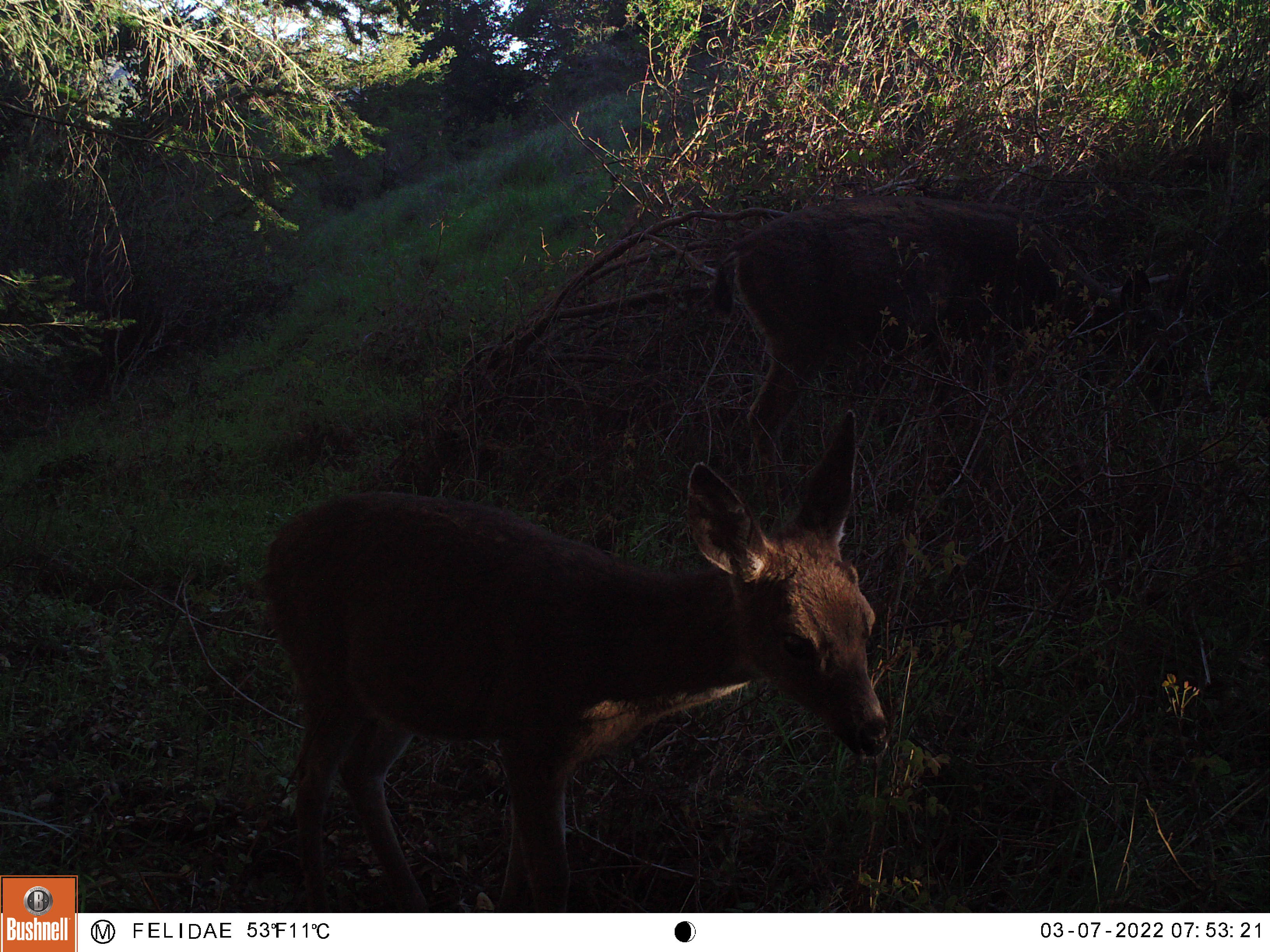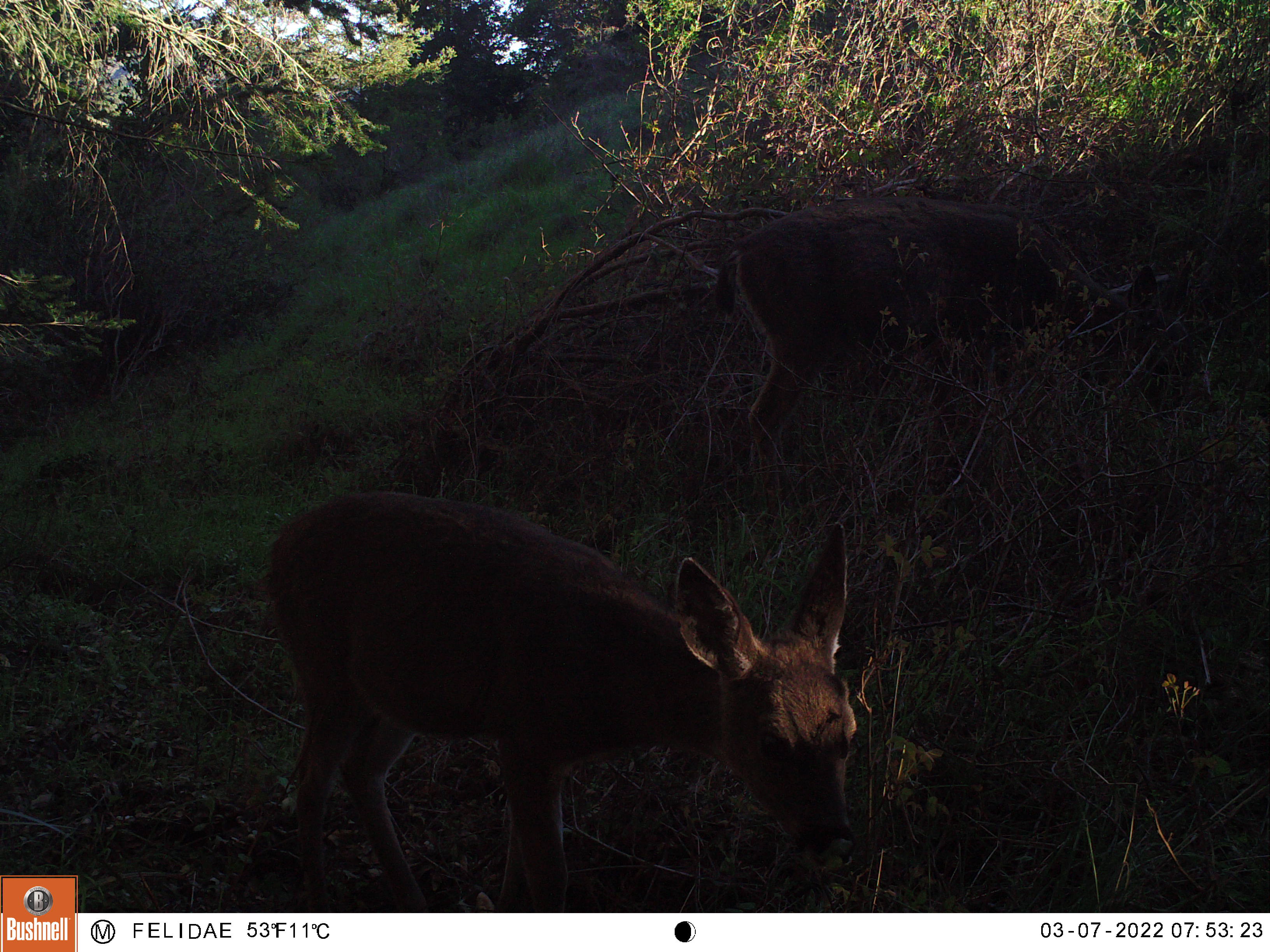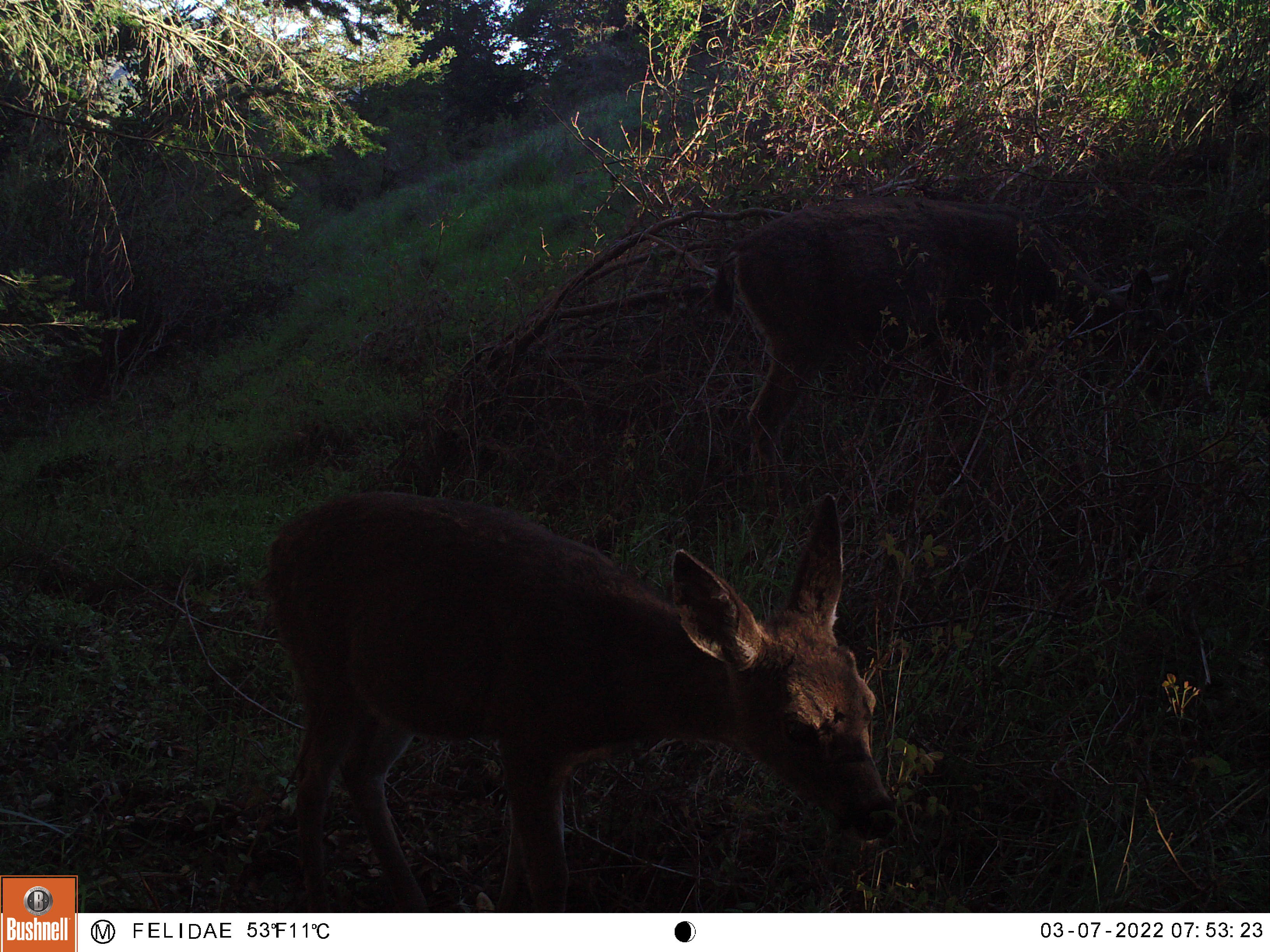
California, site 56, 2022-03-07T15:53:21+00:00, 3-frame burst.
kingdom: Animalia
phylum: Chordata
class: Mammalia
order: Artiodactyla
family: Cervidae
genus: Cervus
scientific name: Cervus canadensis nannodes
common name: tule elk